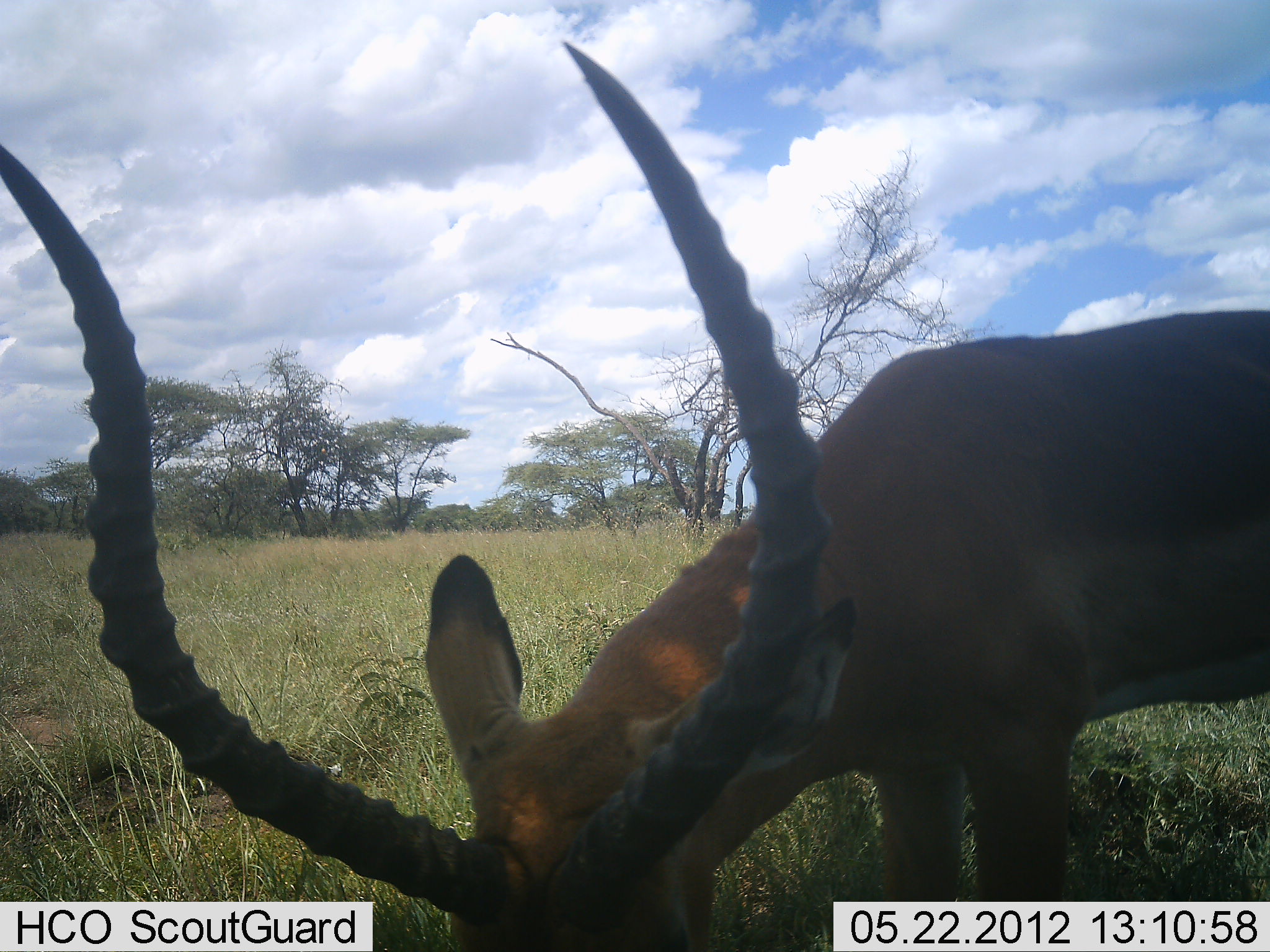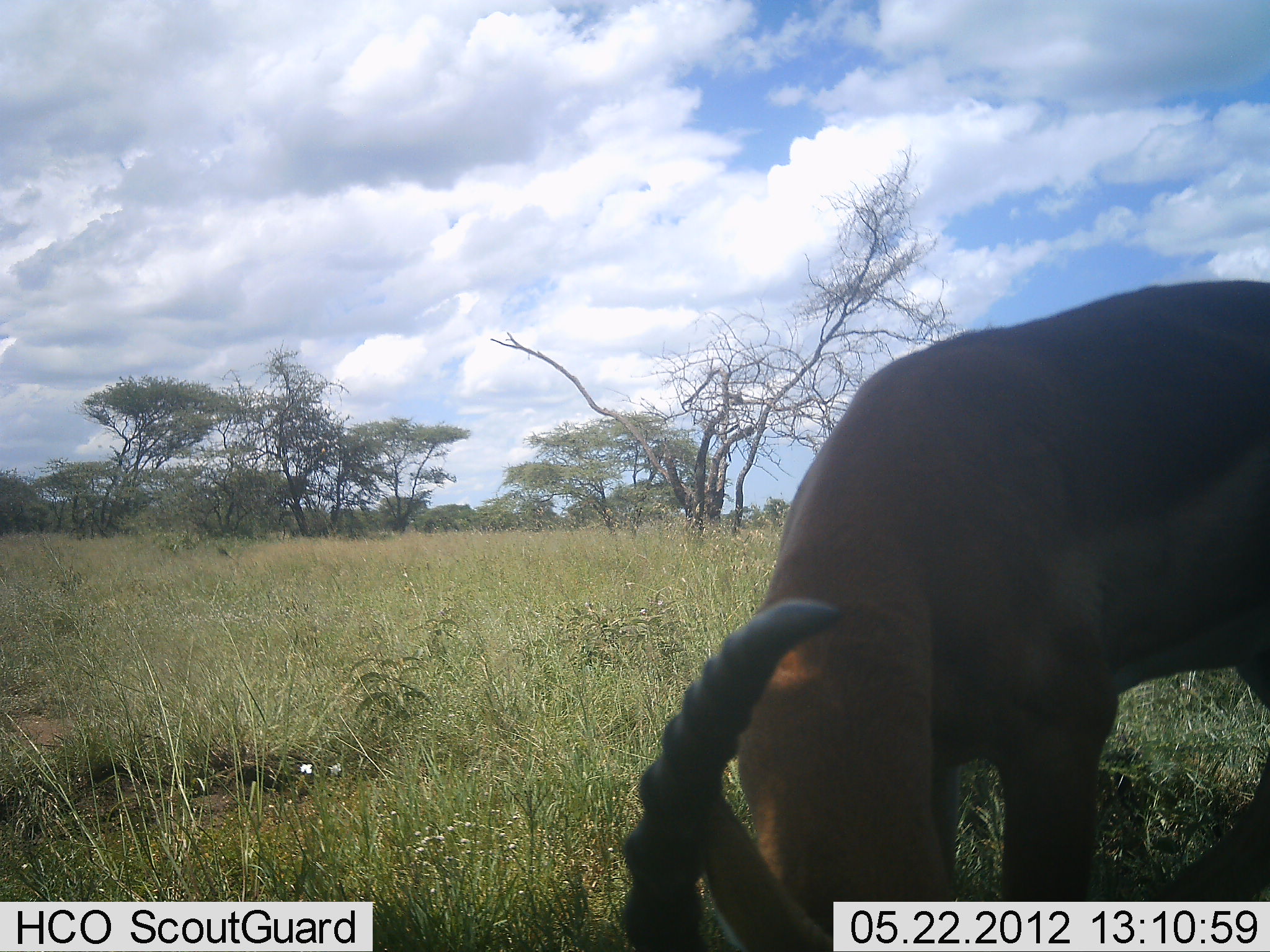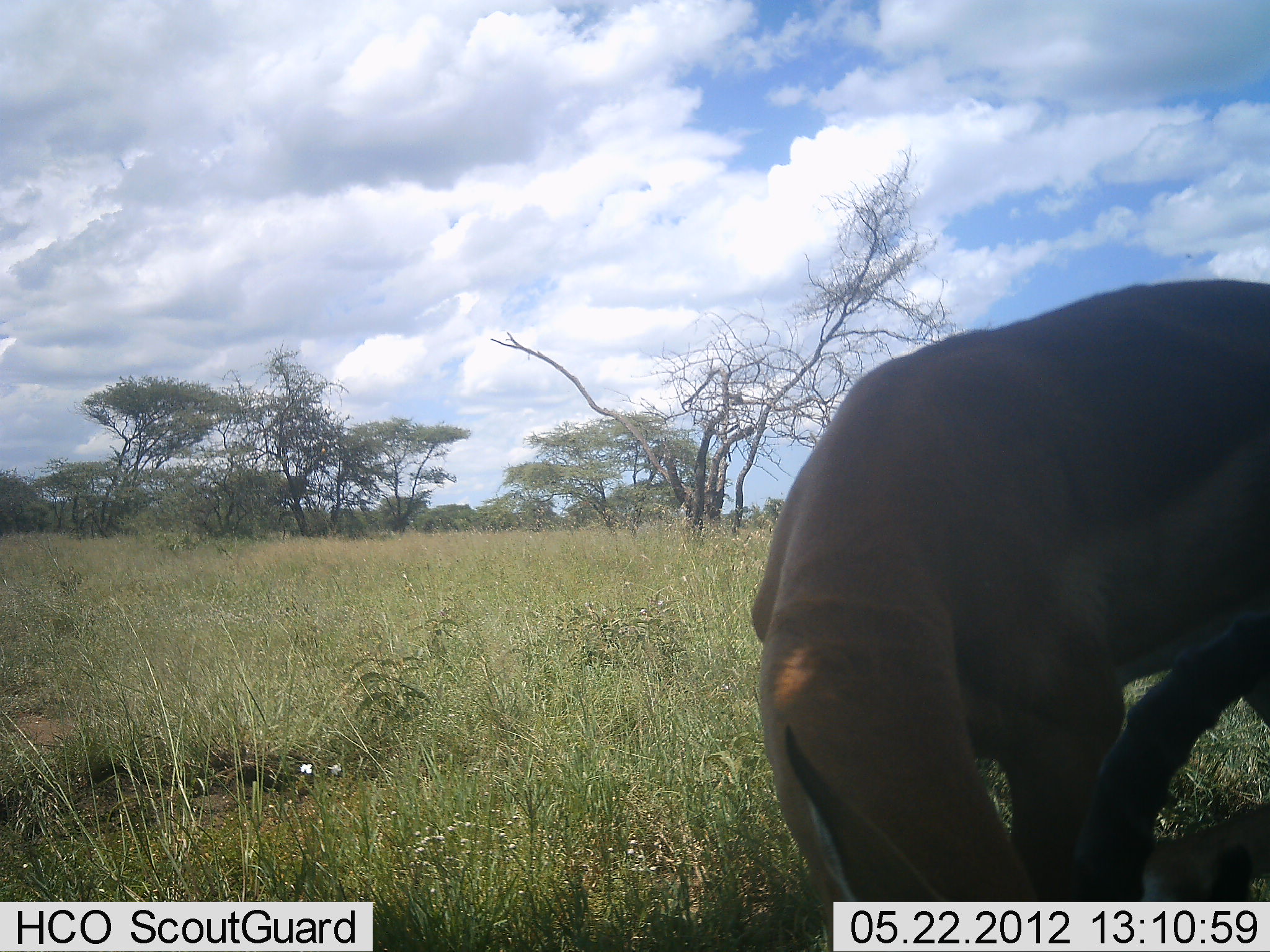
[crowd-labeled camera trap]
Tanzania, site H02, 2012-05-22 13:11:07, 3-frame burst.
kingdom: Animalia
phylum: Chordata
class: Mammalia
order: Artiodactyla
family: Bovidae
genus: Aepyceros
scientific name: Aepyceros melampus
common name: impala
Impala (Aepyceros melampus), count 1. Behavior (volunteer vote fractions): standing 10%, resting 0%, moving 0%, interacting 0%. Young present (vote fraction): 0%. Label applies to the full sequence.